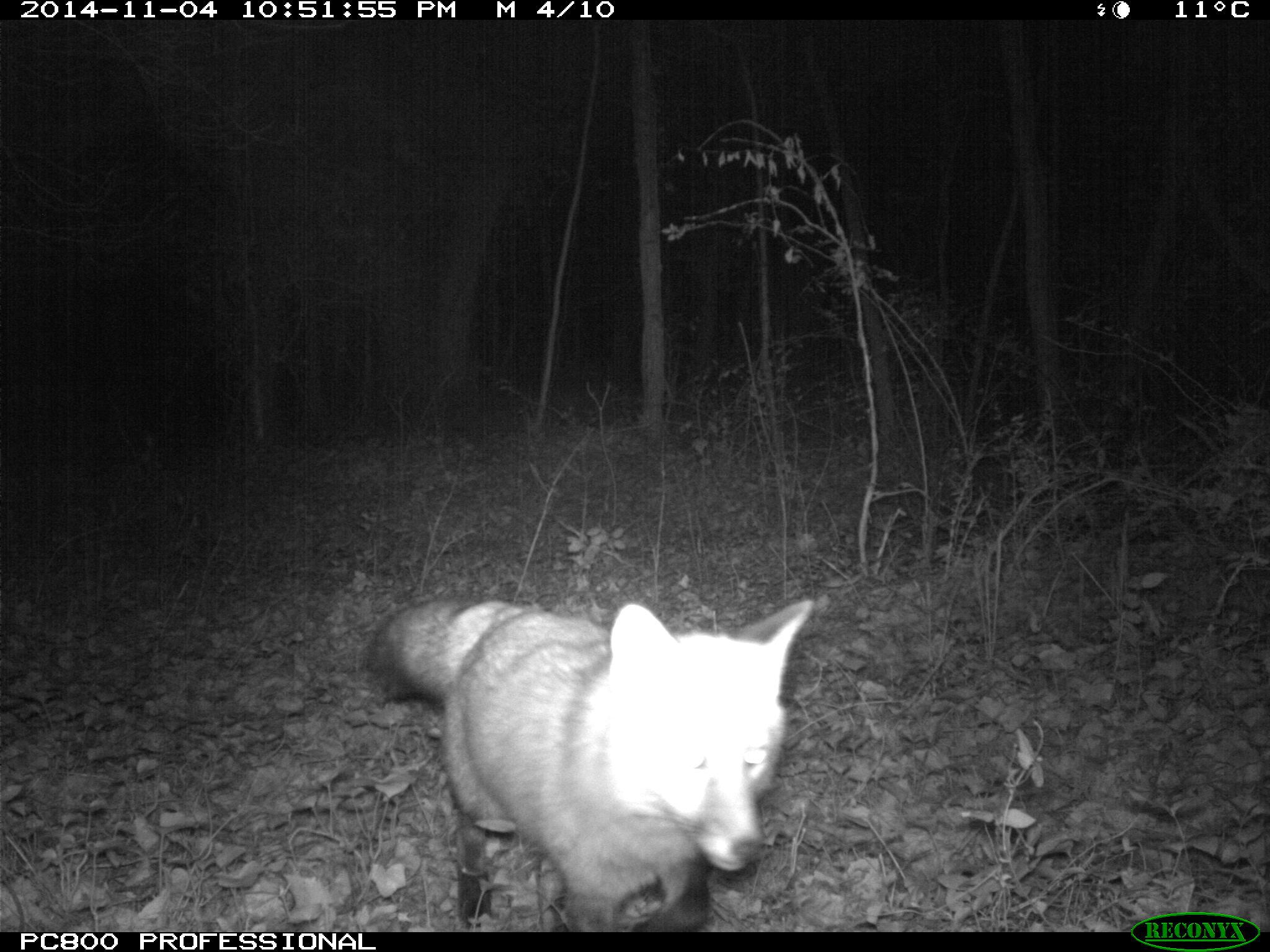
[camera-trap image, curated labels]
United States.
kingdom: Animalia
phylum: Chordata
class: Mammalia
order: Carnivora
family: Canidae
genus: Vulpes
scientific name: Vulpes vulpes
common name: red fox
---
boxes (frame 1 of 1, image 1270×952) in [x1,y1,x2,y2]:
Red Fox: [360,593,824,933]